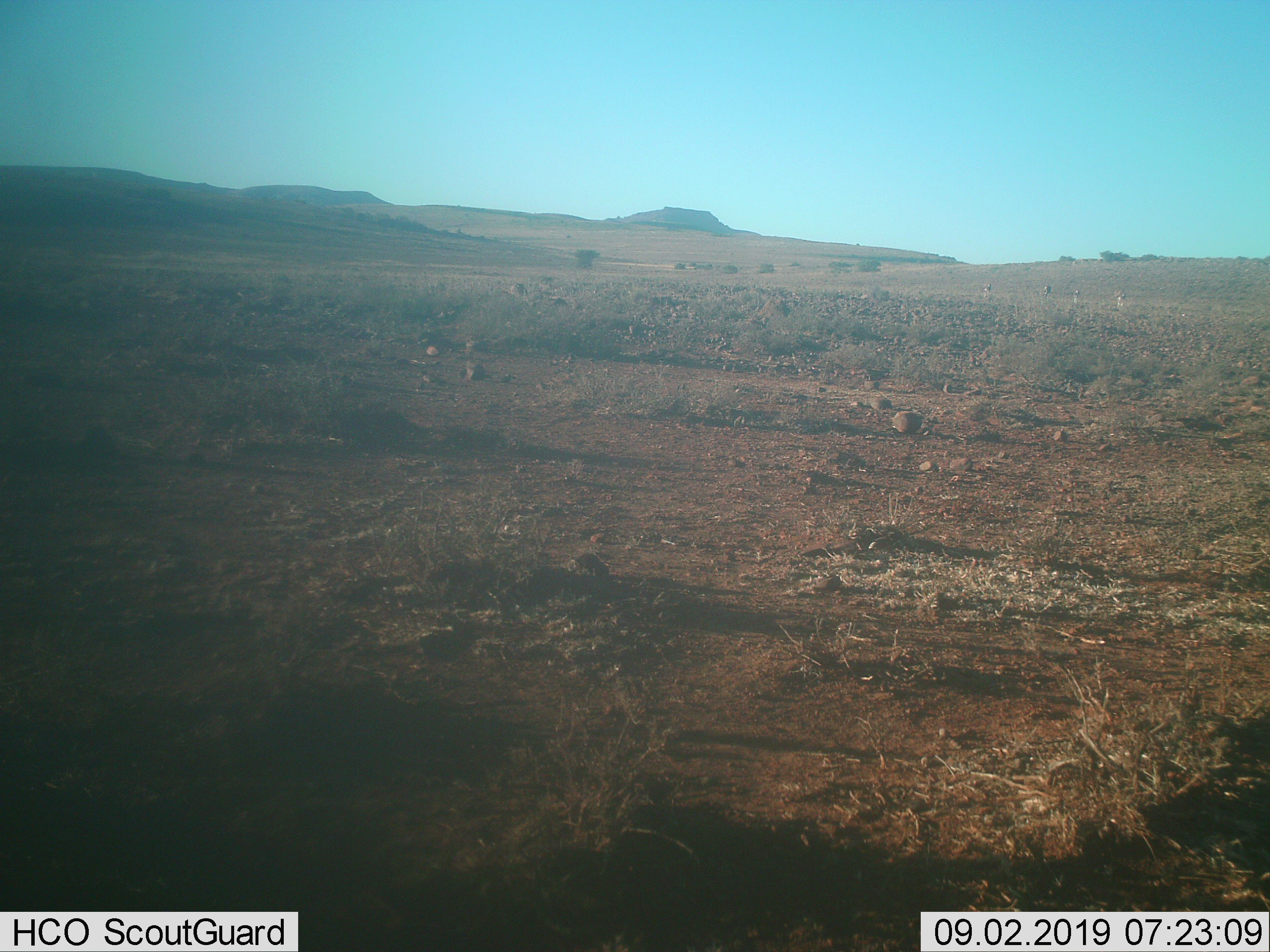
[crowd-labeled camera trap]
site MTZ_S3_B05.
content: unidentified animal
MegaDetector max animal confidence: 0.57